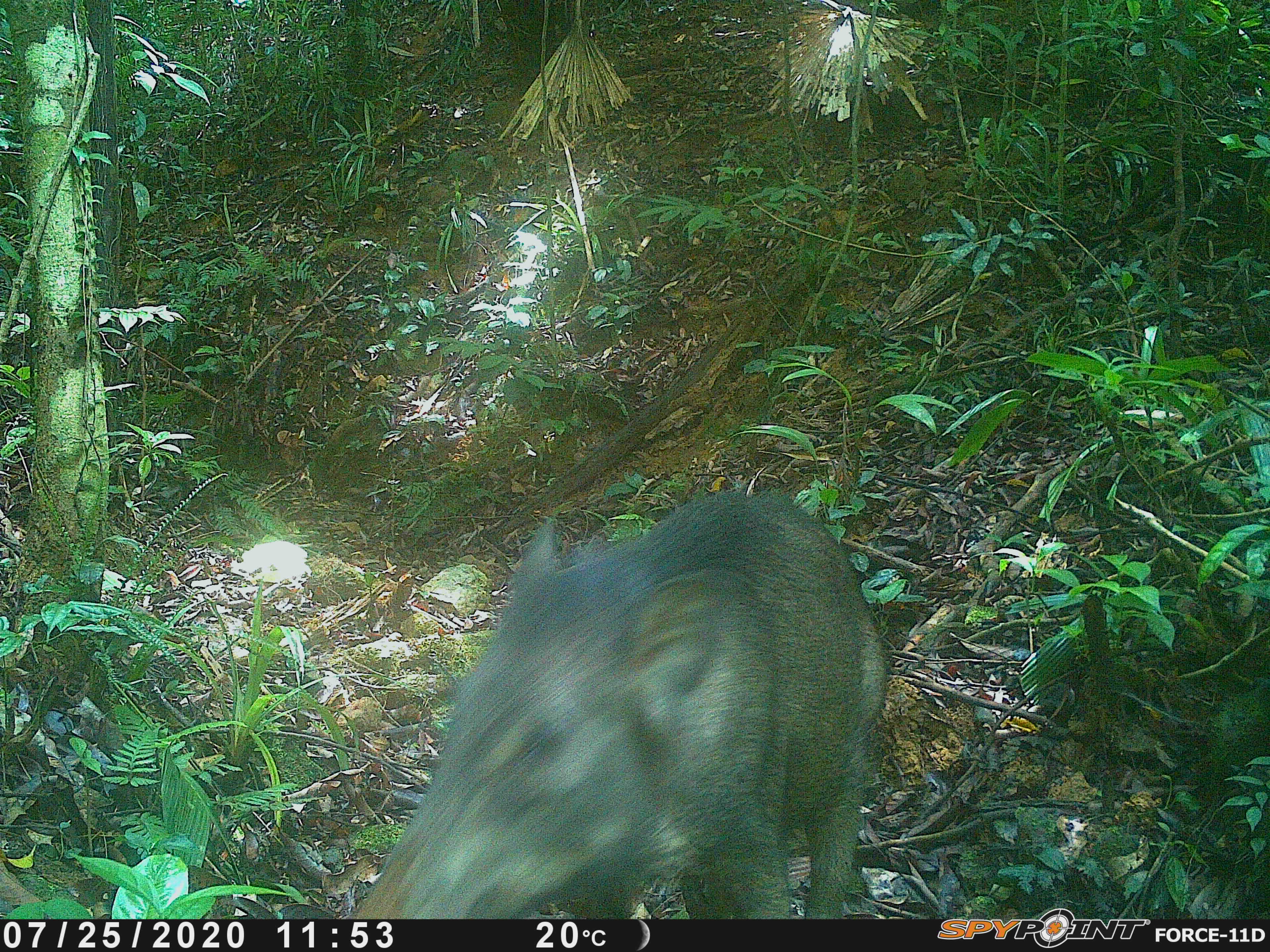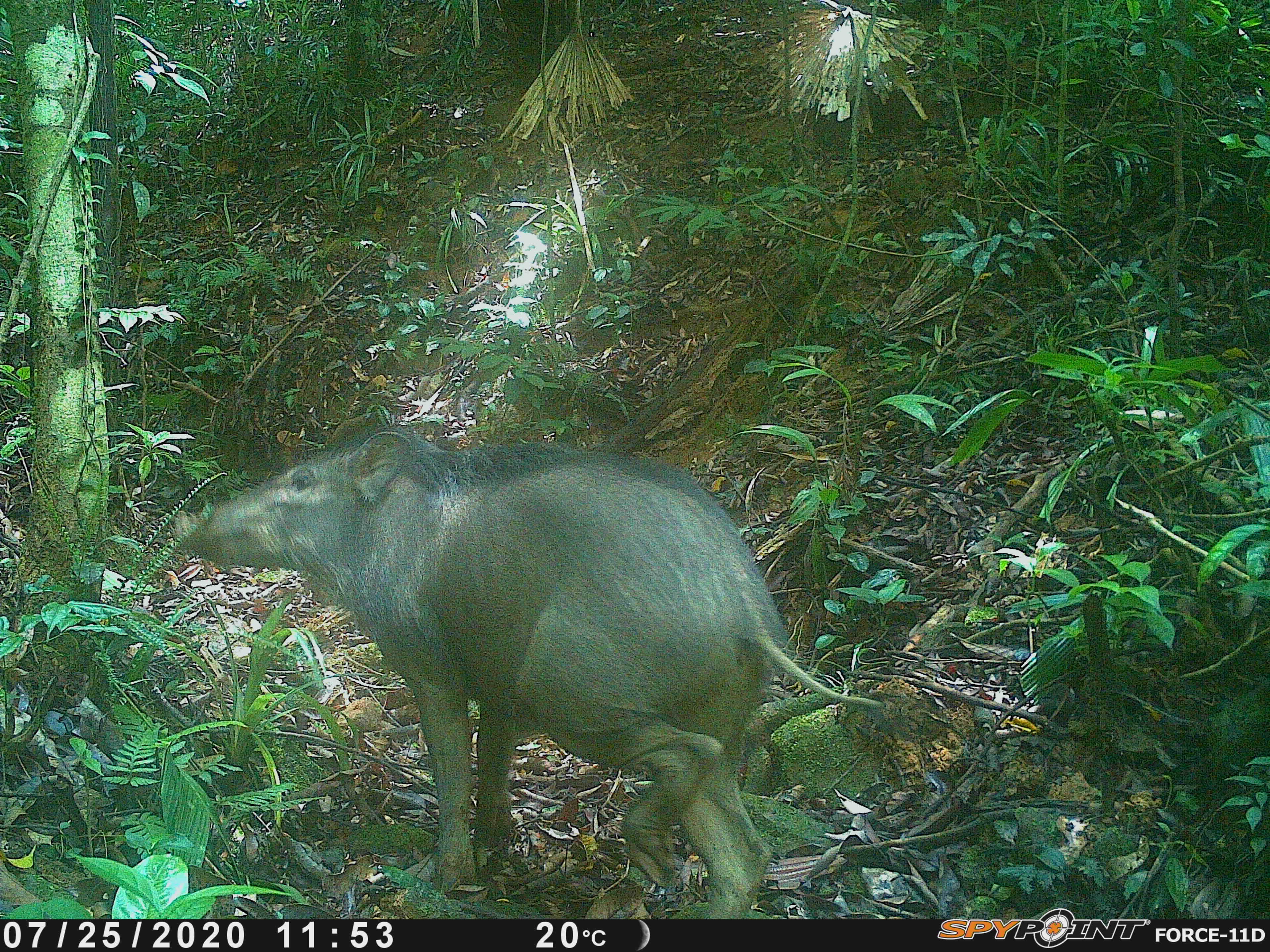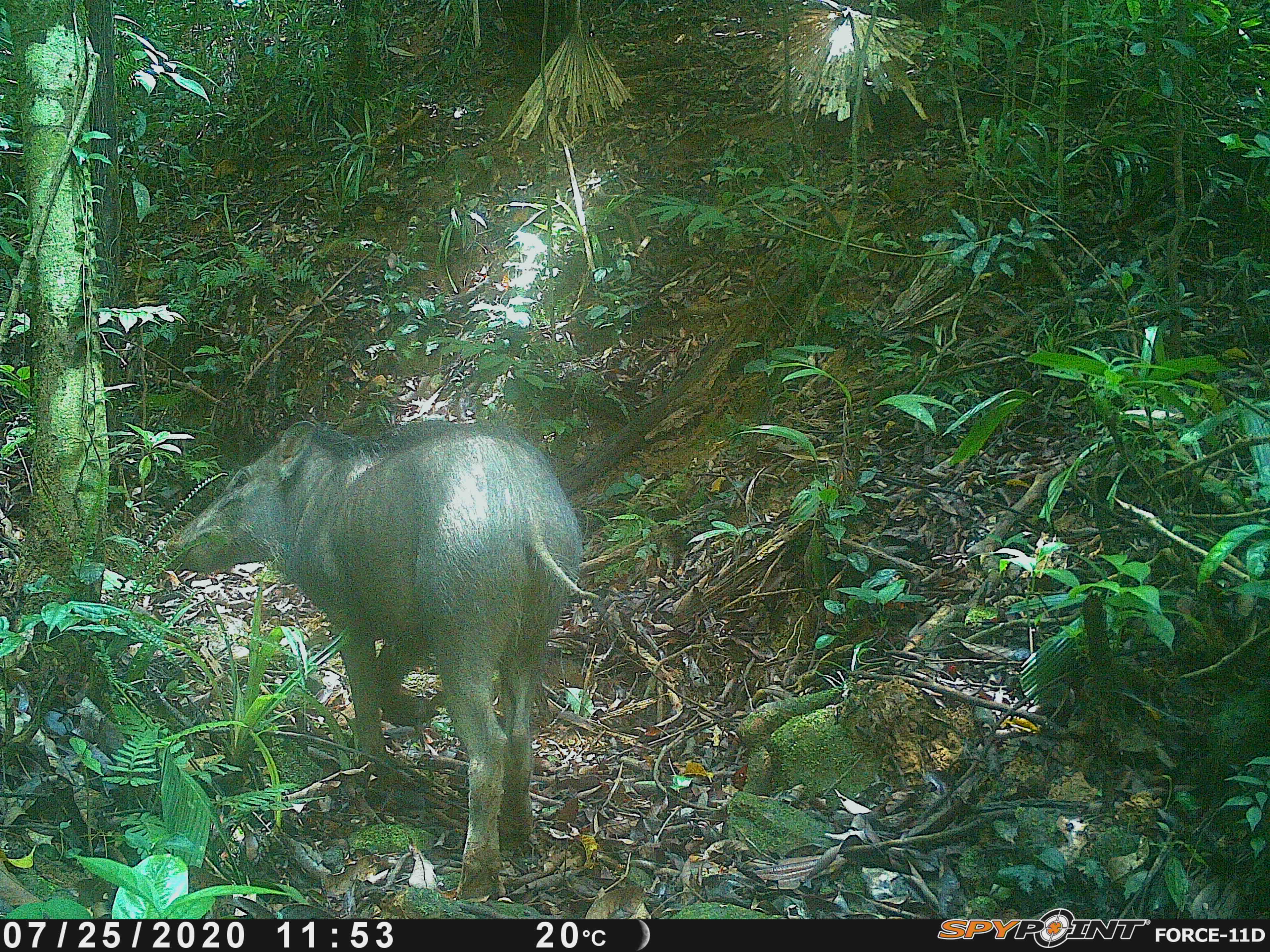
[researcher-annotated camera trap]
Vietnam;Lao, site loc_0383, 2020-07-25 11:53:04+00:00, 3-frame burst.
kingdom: Animalia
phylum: Chordata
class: Mammalia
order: Artiodactyla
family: Suidae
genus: Sus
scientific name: Sus scrofa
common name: eurasian wild pig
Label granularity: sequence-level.